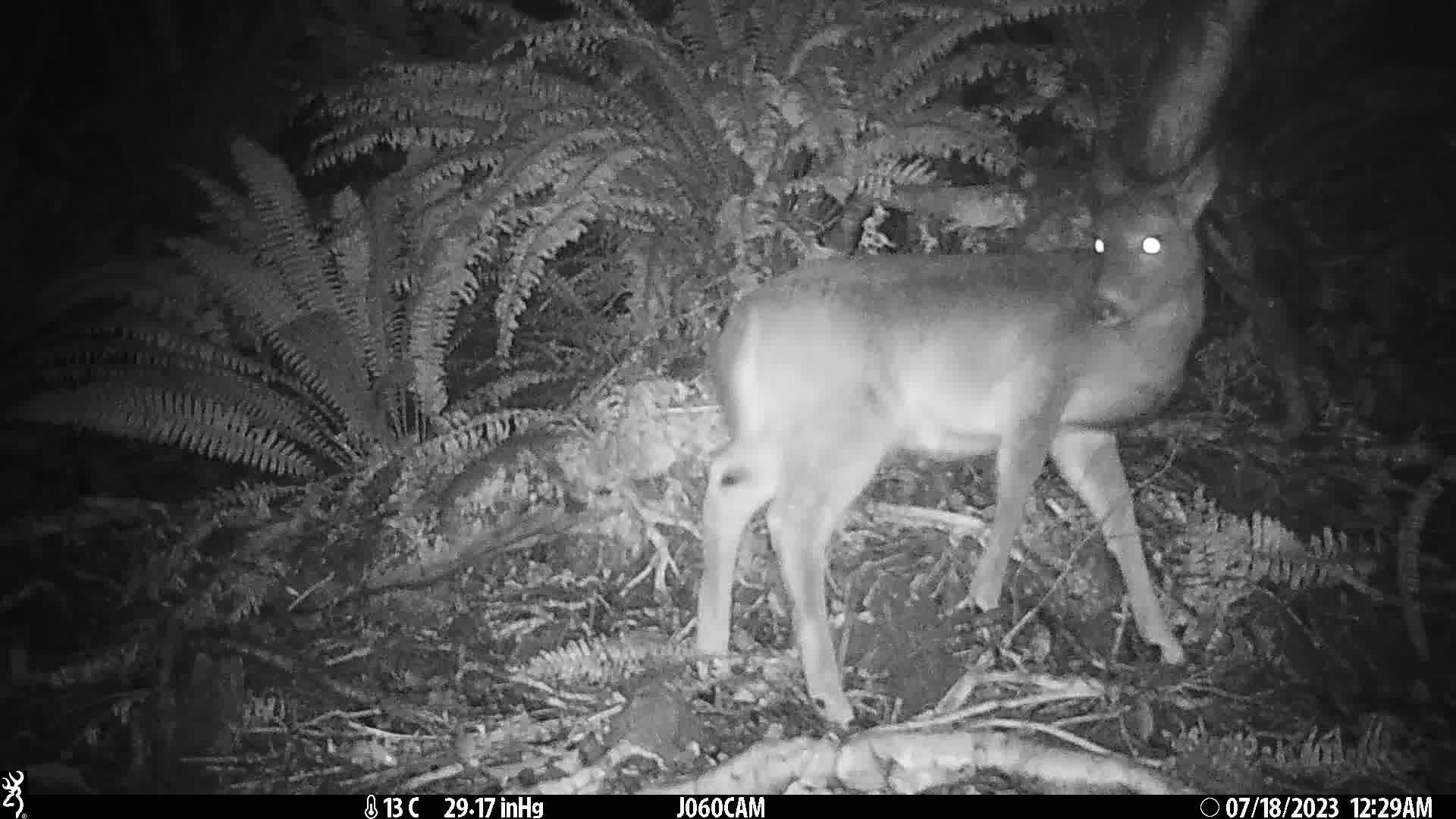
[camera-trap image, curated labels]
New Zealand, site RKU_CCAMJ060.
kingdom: Animalia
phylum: Chordata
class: Mammalia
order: Artiodactyla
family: Cervidae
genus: Odocoileus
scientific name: Odocoileus virginianus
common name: white-tailed deer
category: white tailed deer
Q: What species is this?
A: White tailed deer (white-tailed deer) (Odocoileus virginianus).